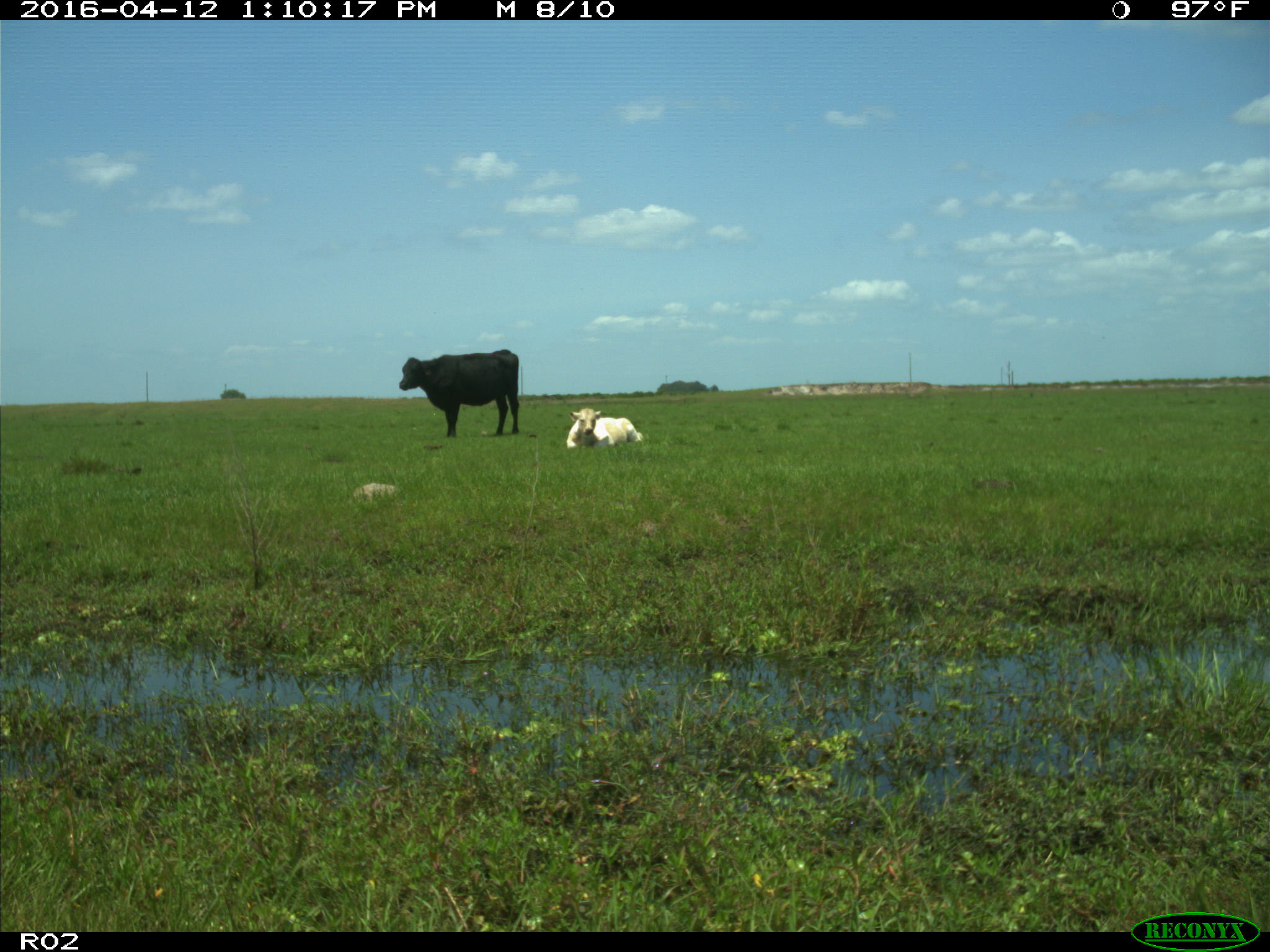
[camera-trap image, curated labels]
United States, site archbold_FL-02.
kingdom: Animalia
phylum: Chordata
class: Mammalia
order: Artiodactyla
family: Bovidae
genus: Bos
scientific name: Bos taurus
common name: domestic cow